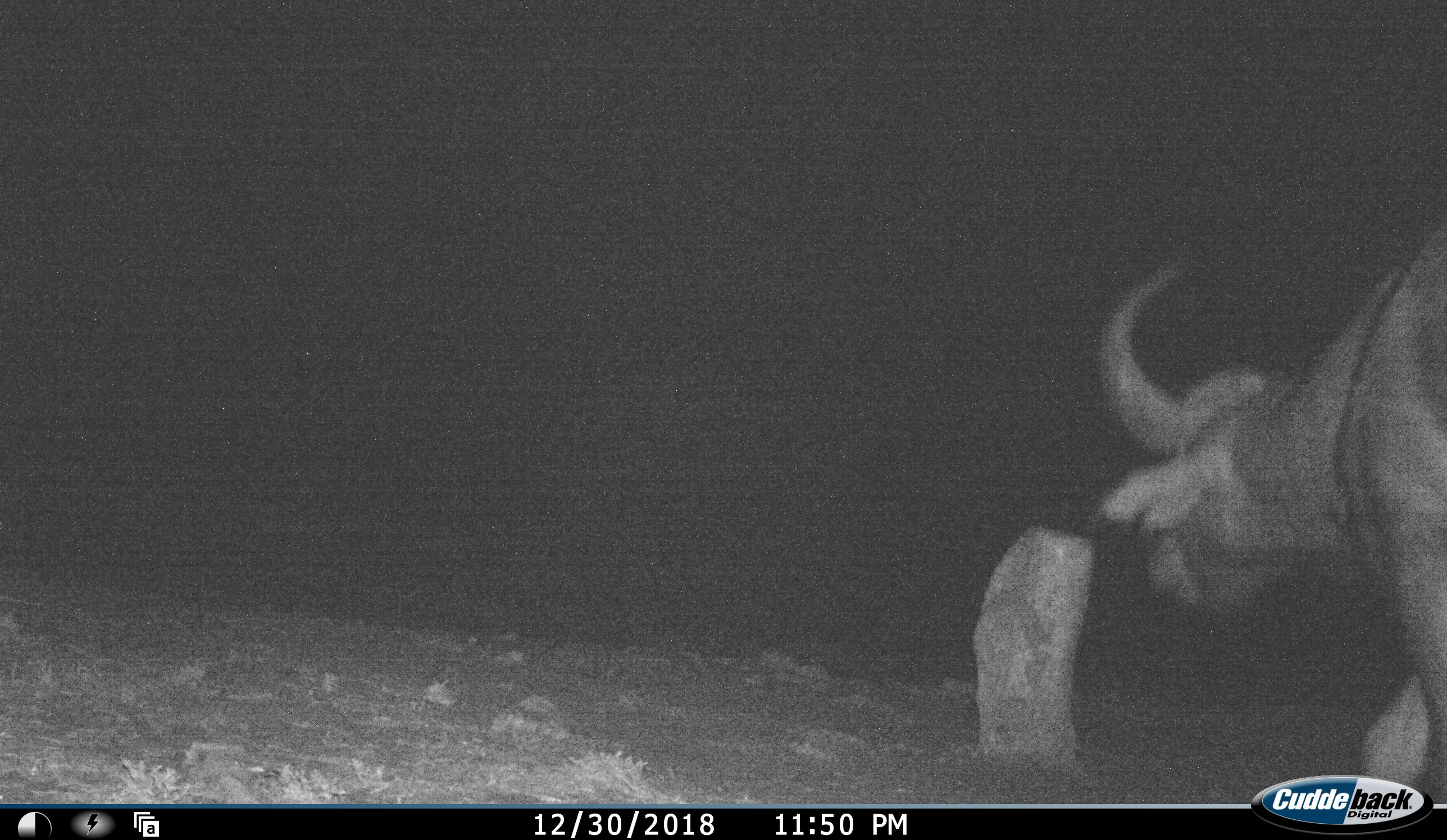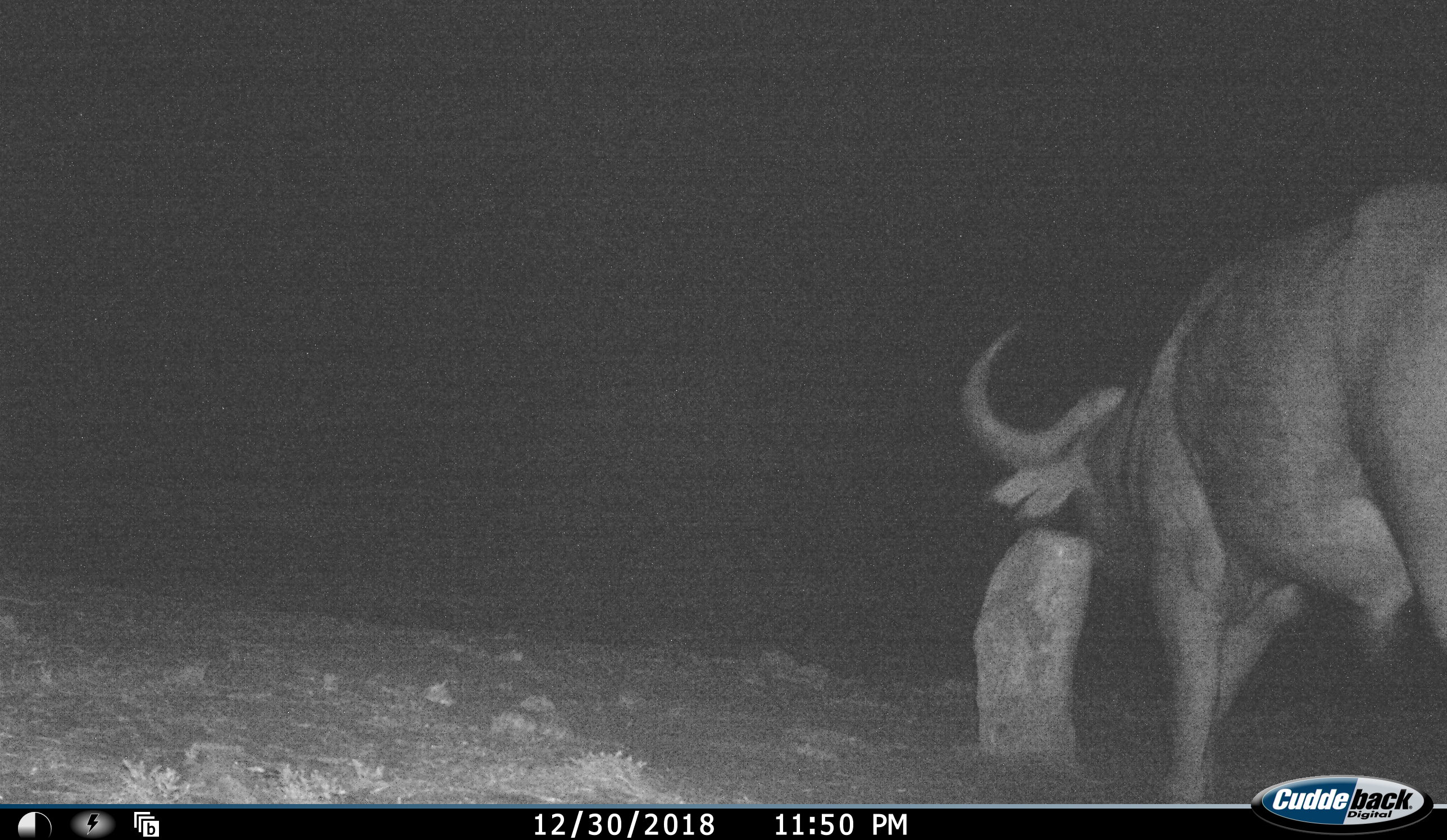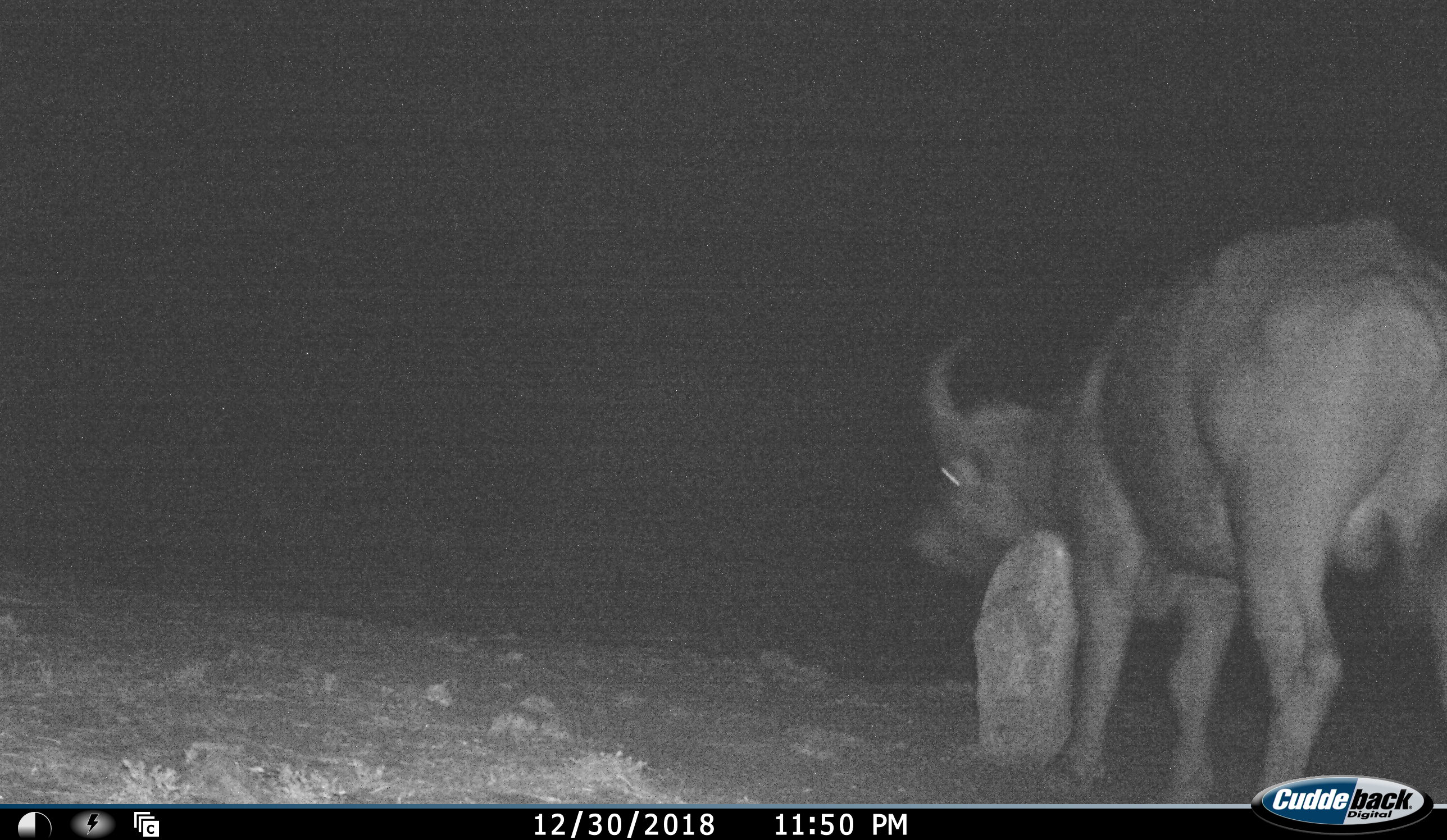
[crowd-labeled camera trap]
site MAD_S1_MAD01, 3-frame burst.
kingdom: Animalia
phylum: Chordata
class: Mammalia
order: Artiodactyla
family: Bovidae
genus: Syncerus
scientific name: Syncerus caffer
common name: african buffalo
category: buffalo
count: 1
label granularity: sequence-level